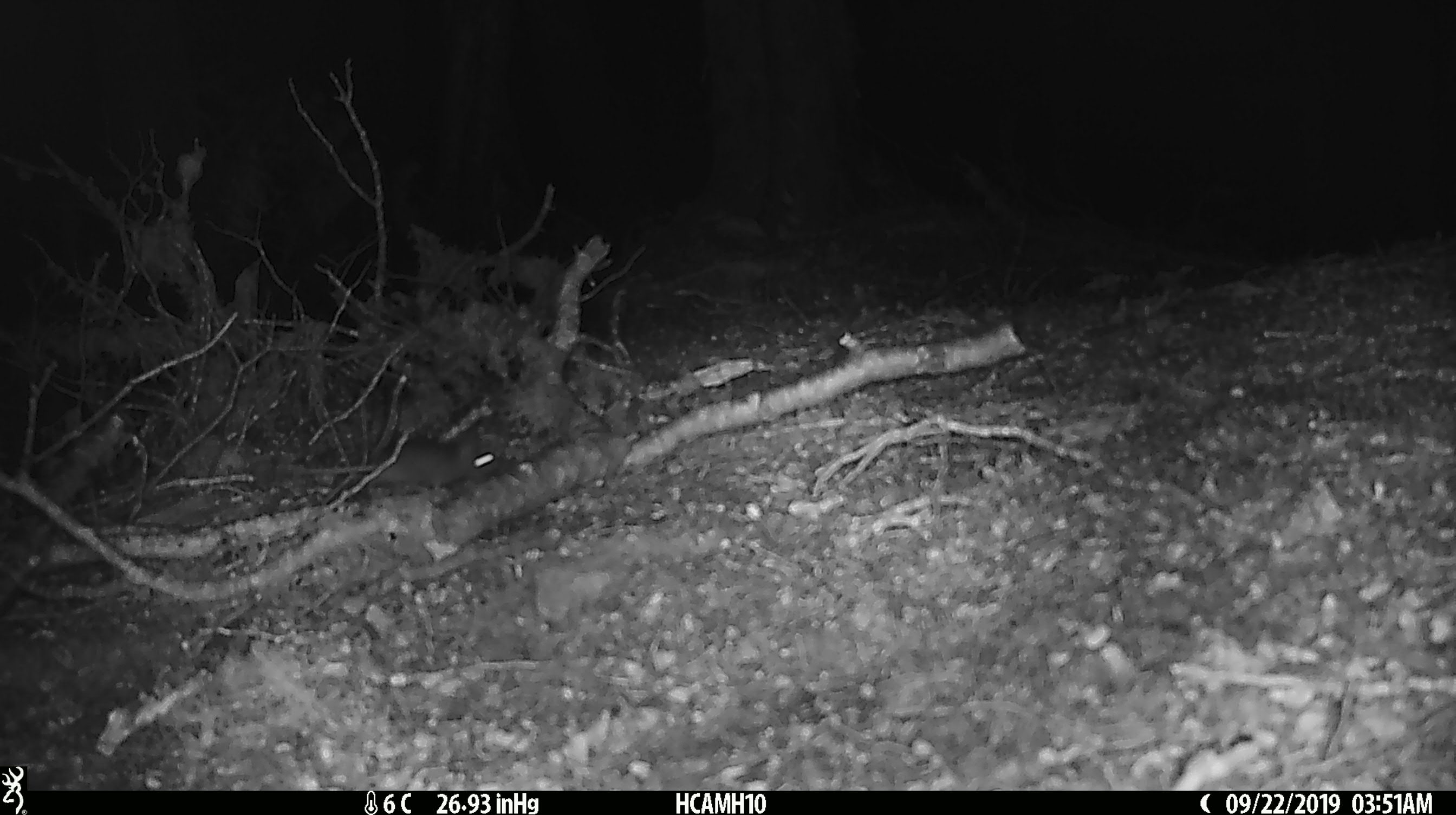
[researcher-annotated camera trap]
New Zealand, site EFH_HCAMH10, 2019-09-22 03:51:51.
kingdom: Animalia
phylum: Chordata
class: Mammalia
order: Rodentia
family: Muridae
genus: Mus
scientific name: Mus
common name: mouse